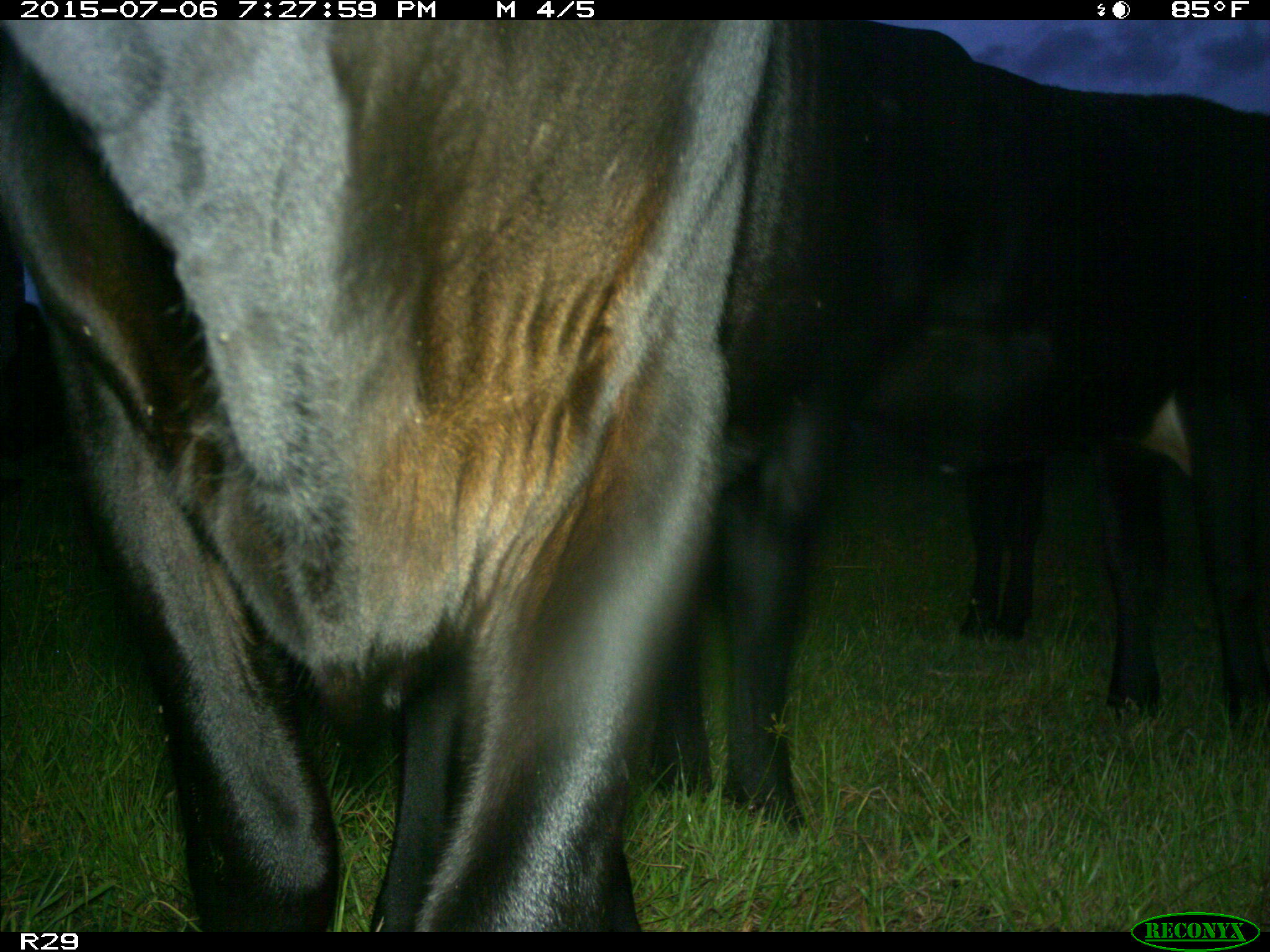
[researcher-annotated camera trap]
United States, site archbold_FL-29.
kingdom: Animalia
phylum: Chordata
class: Mammalia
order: Artiodactyla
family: Bovidae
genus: Bos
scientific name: Bos taurus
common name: domestic cow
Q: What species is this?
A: Bos taurus (domestic cow).